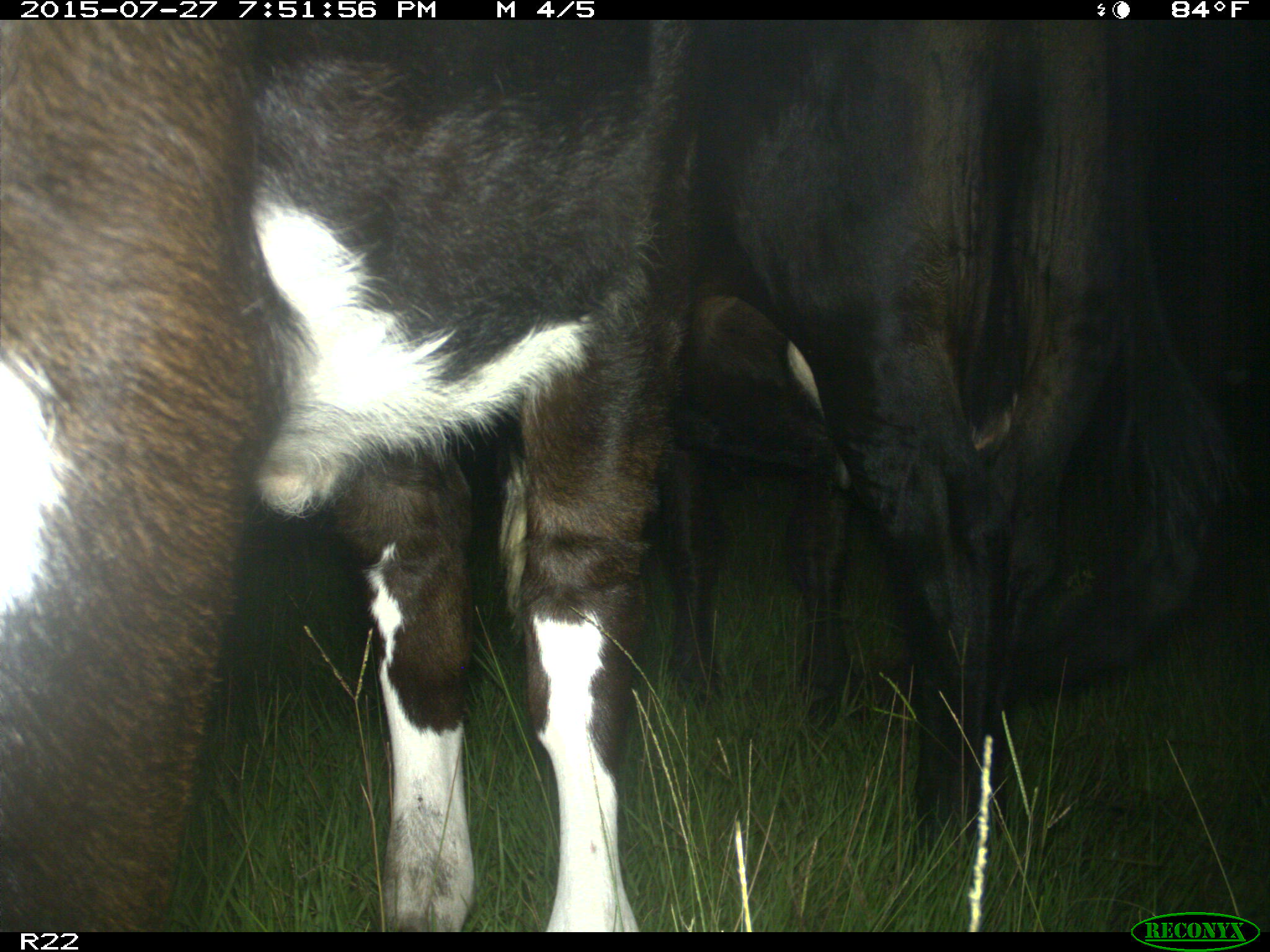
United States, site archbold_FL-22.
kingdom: Animalia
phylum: Chordata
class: Mammalia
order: Artiodactyla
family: Suidae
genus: Sus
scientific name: Sus scrofa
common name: wild boar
Sus scrofa (wild boar).